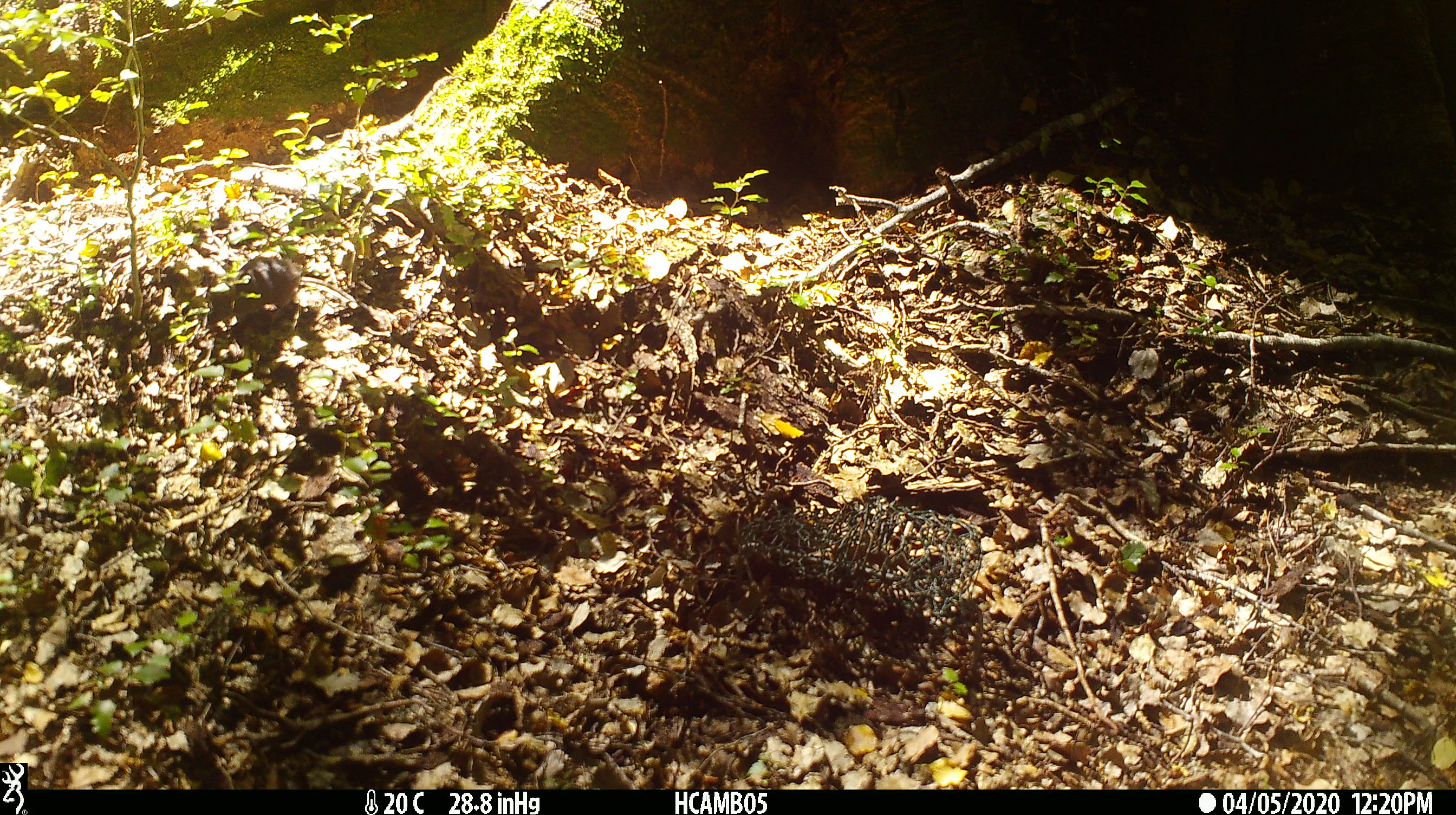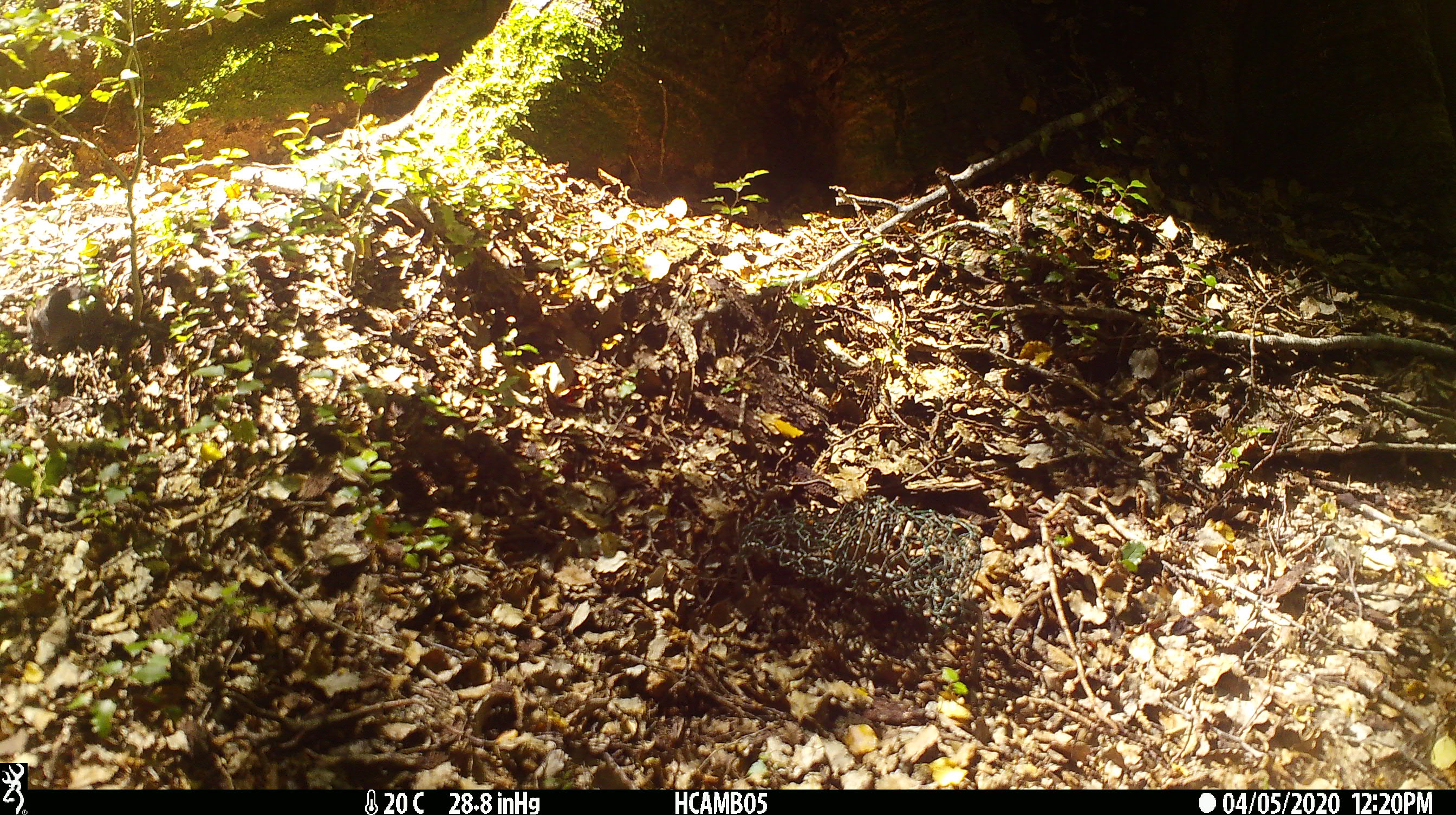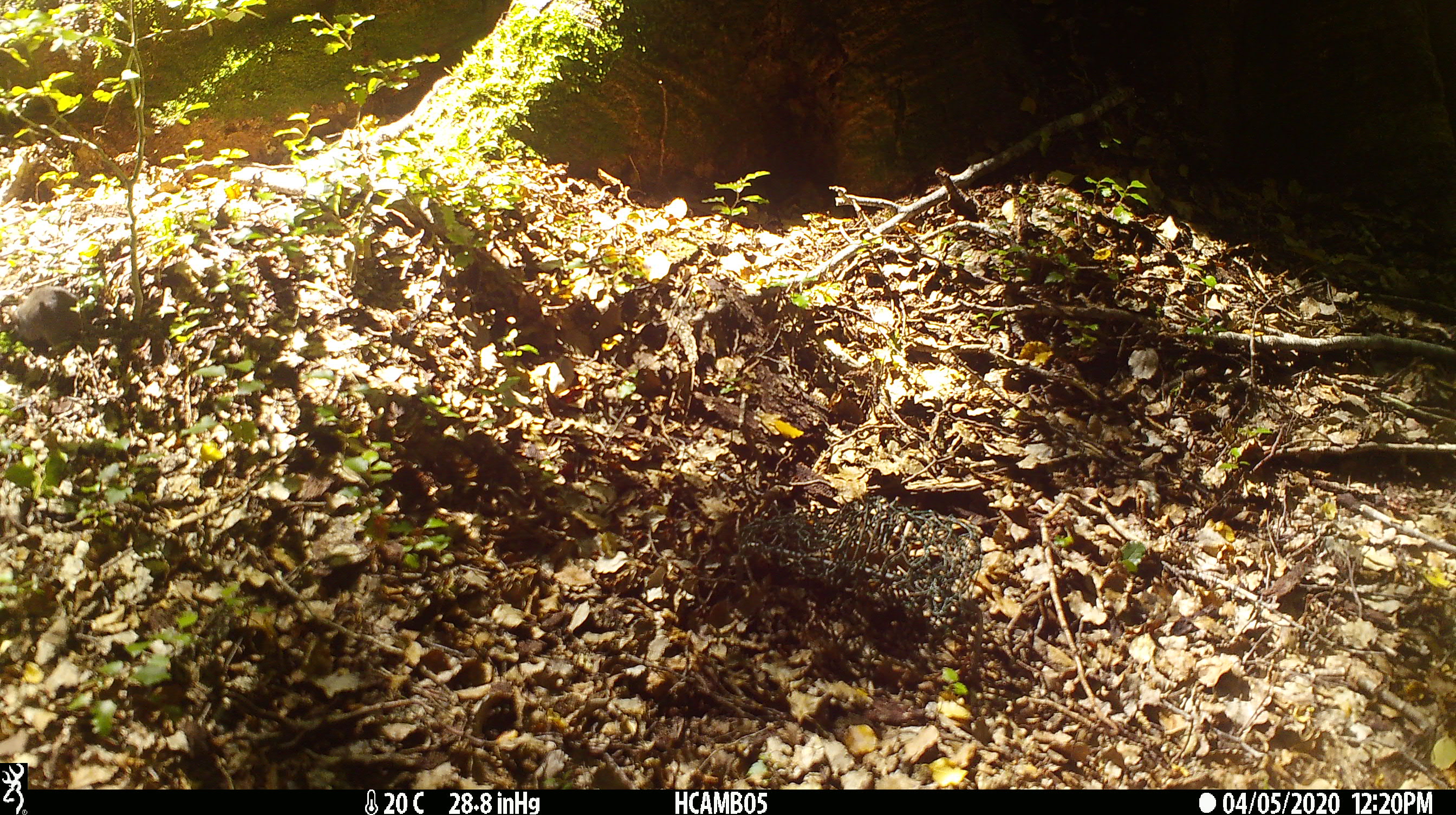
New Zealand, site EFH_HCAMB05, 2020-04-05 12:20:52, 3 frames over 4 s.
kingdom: Animalia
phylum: Chordata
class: Mammalia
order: Rodentia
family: Muridae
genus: Mus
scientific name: Mus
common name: mouse